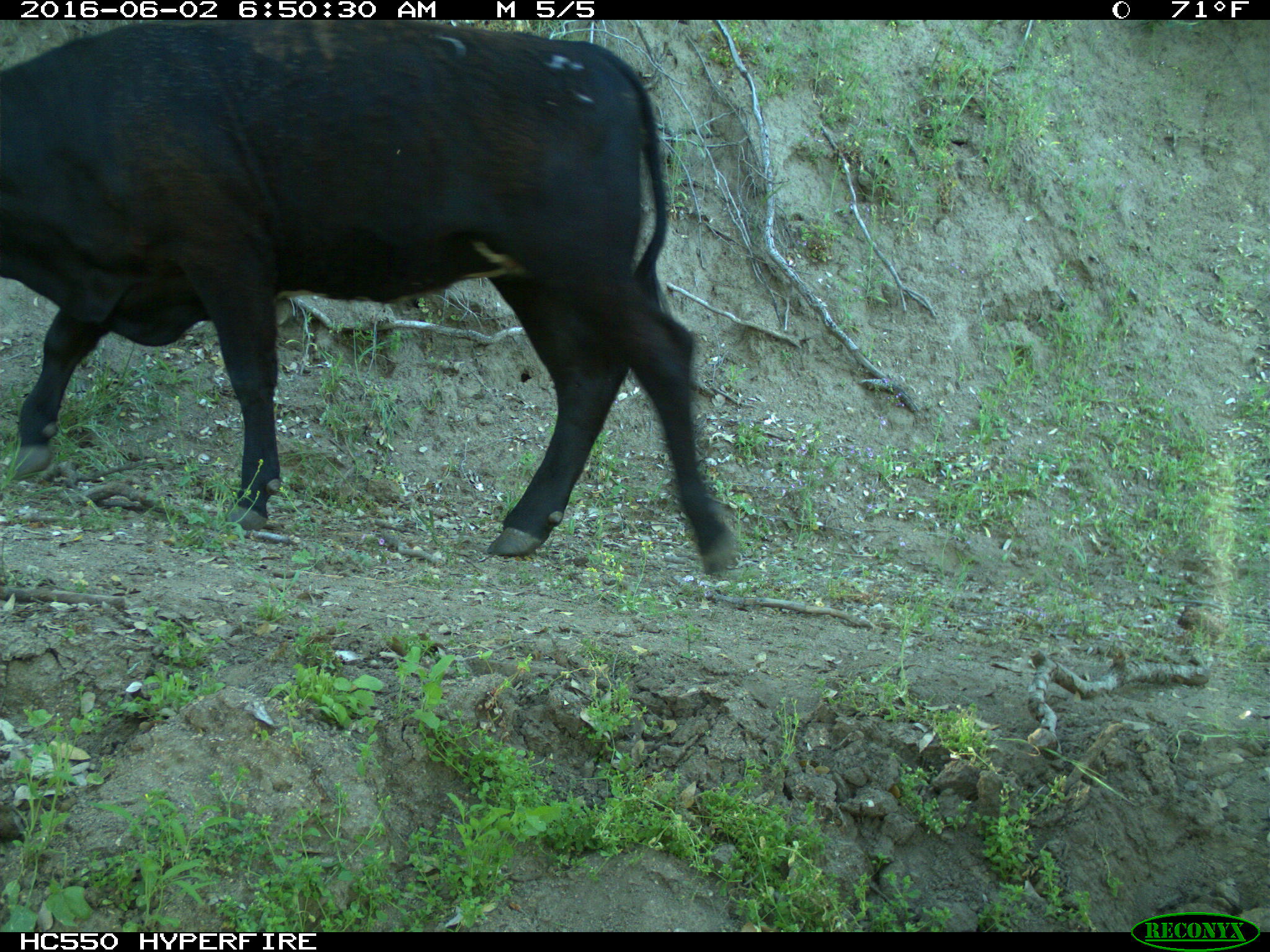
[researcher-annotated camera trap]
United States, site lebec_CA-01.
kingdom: Animalia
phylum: Chordata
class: Mammalia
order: Artiodactyla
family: Bovidae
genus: Bos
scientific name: Bos taurus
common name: domestic cow